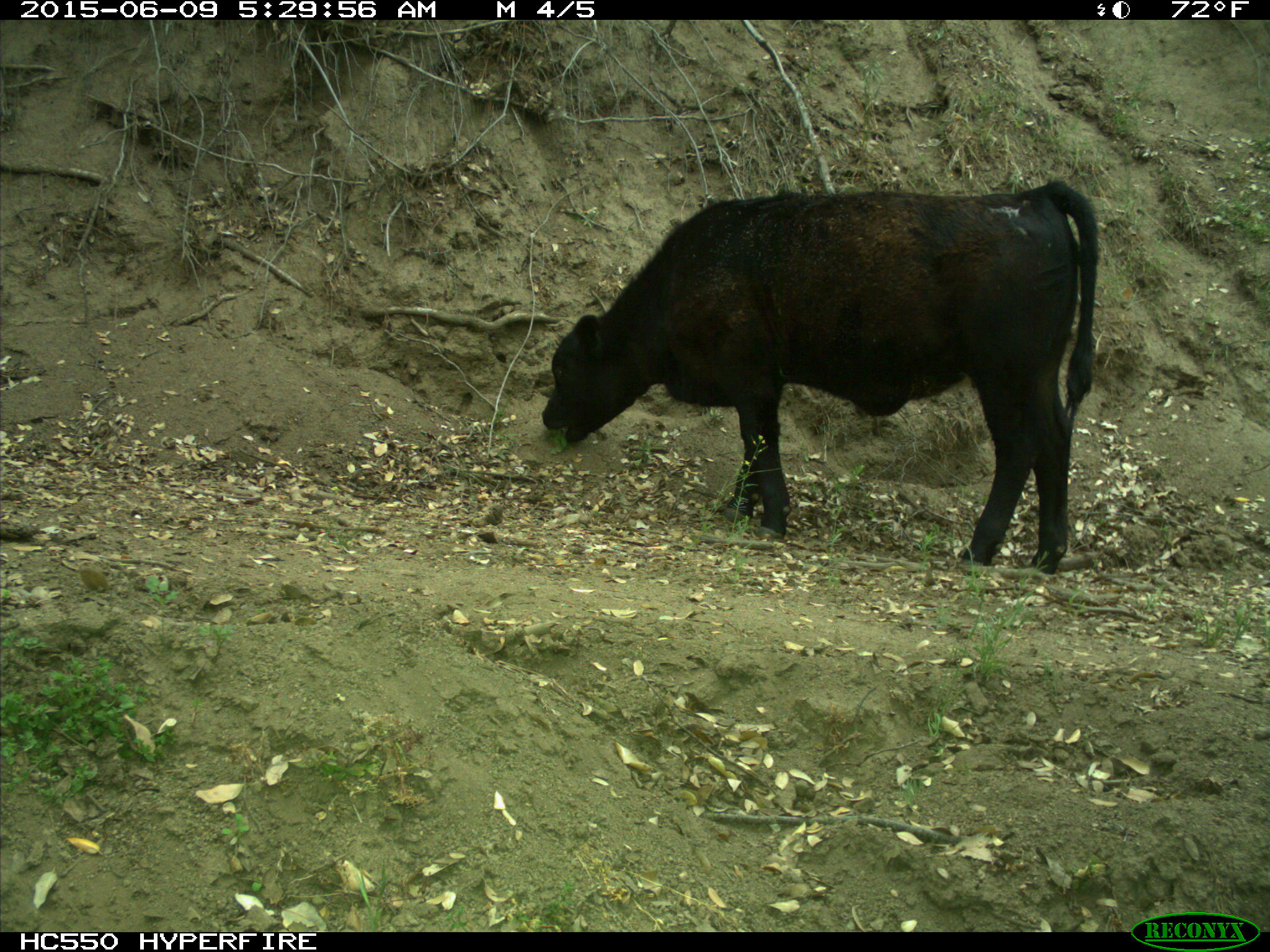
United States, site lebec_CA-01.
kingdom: Animalia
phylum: Chordata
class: Mammalia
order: Artiodactyla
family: Bovidae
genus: Bos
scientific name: Bos taurus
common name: domestic cow